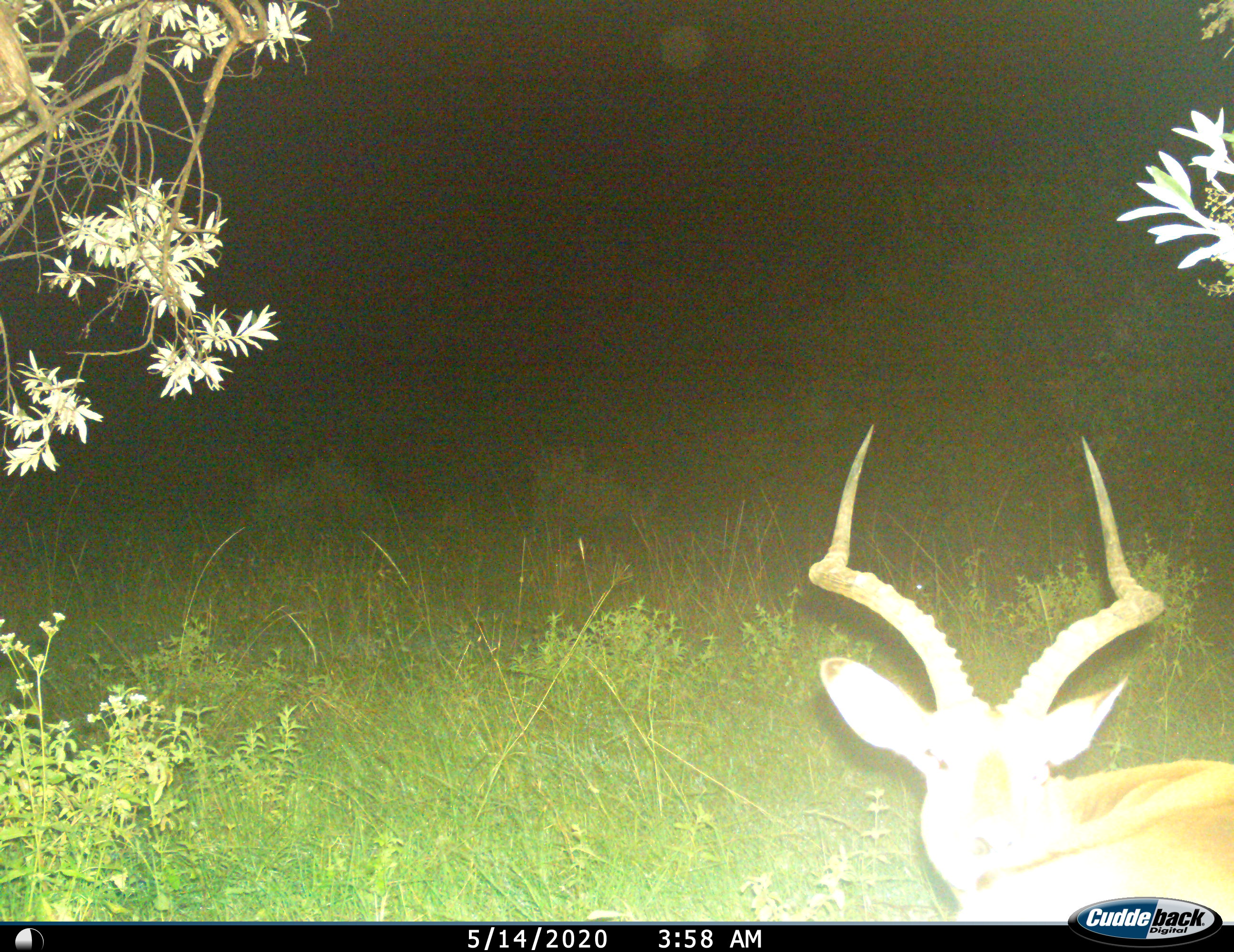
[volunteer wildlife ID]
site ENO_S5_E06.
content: unidentified animal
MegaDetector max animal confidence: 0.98